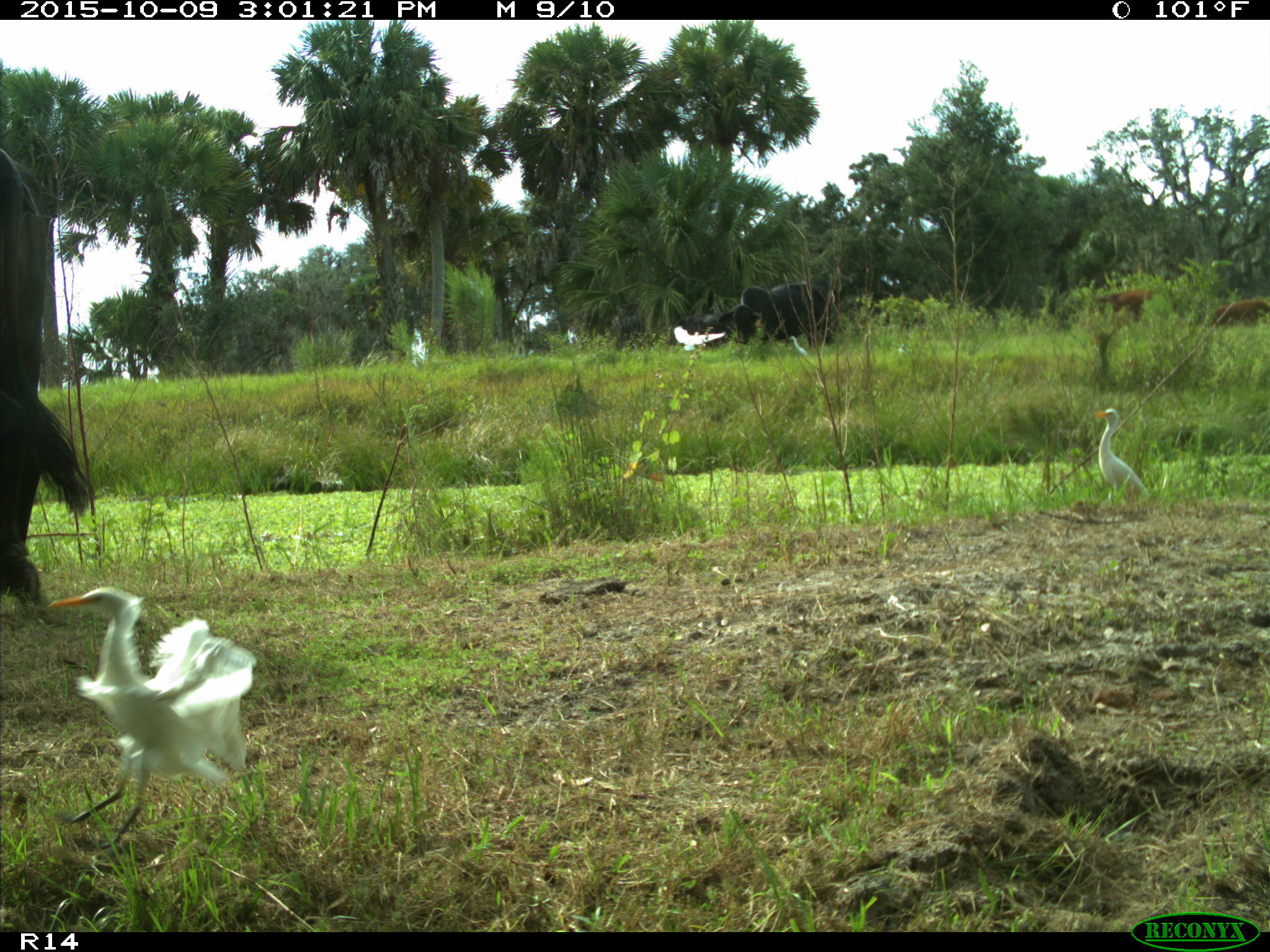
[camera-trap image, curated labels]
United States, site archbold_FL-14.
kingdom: Animalia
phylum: Chordata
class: Mammalia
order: Artiodactyla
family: Bovidae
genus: Bos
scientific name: Bos taurus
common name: domestic cow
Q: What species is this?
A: Bos taurus (domestic cow).